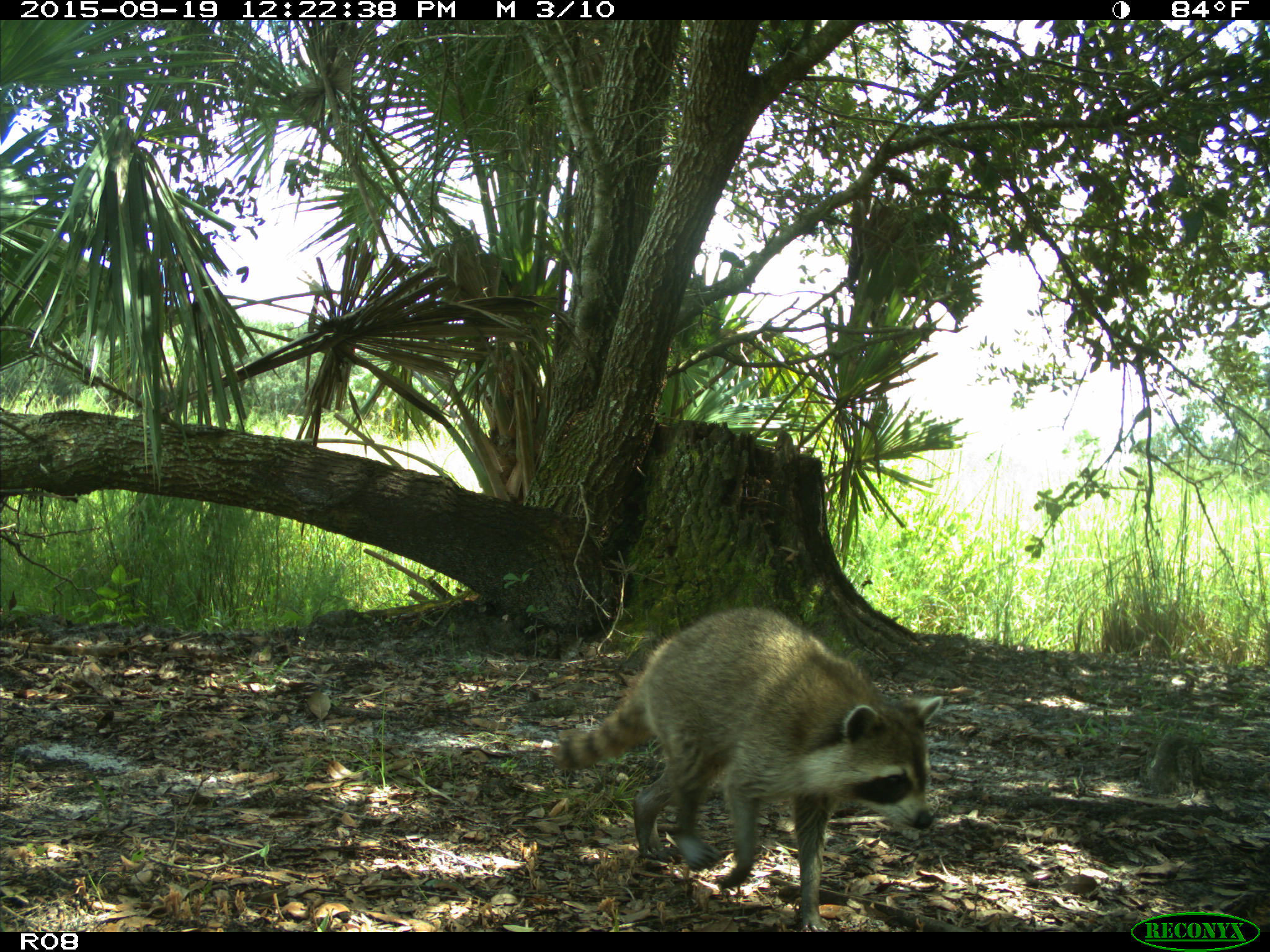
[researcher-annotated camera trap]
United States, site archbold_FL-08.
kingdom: Animalia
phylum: Chordata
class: Mammalia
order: Carnivora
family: Procyonidae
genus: Procyon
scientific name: Procyon lotor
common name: common raccoon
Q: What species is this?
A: Procyon lotor (common raccoon).